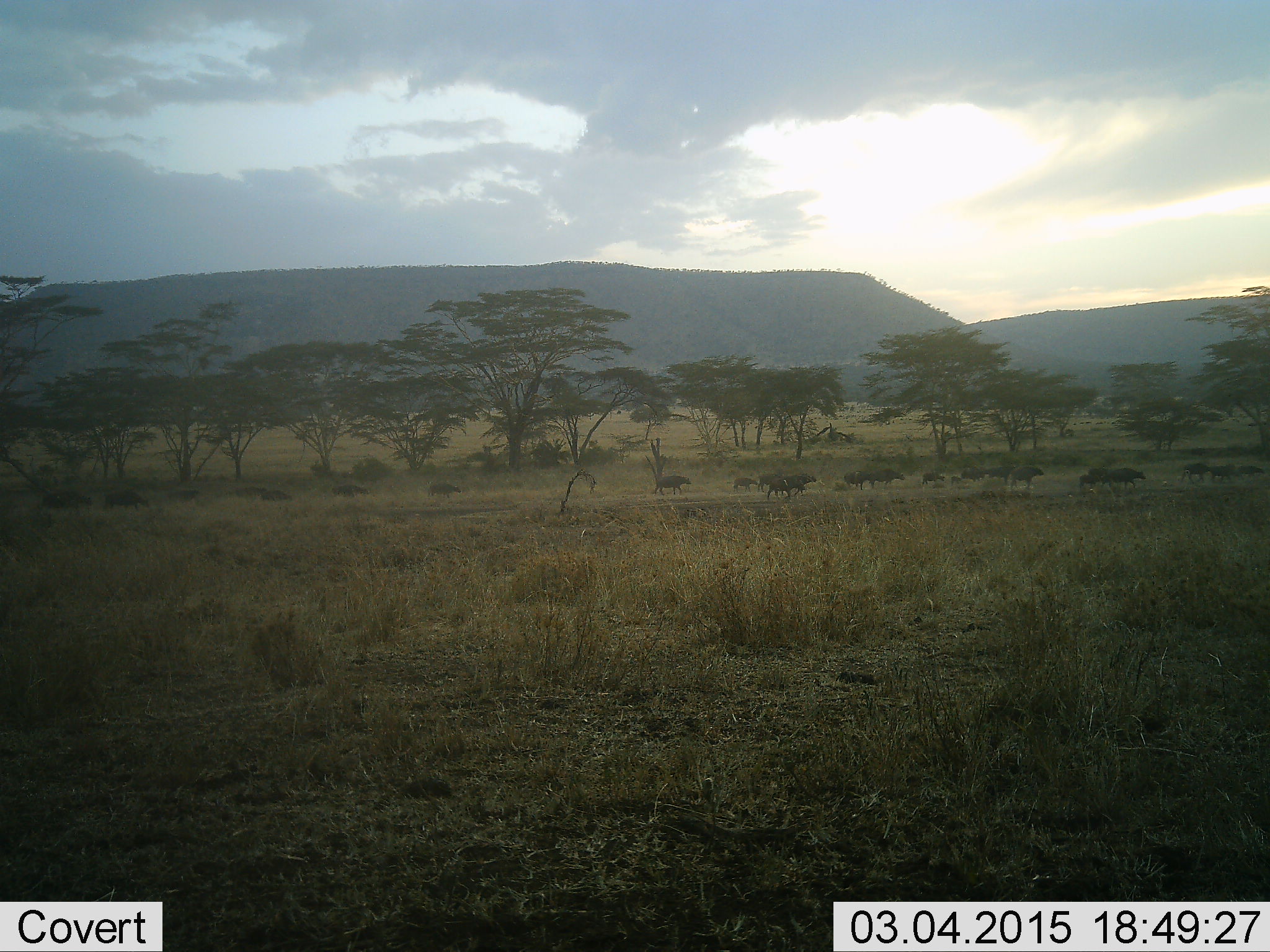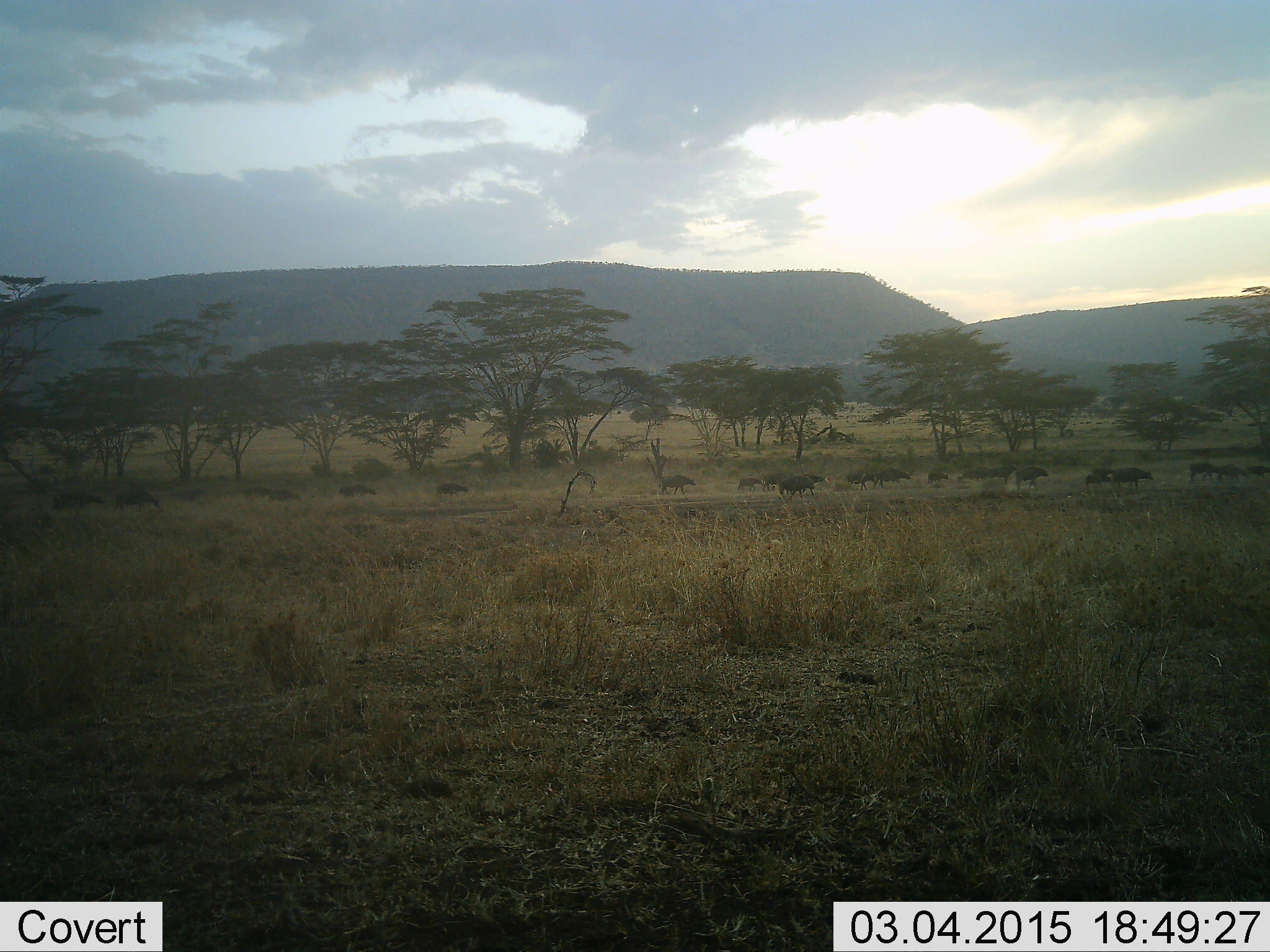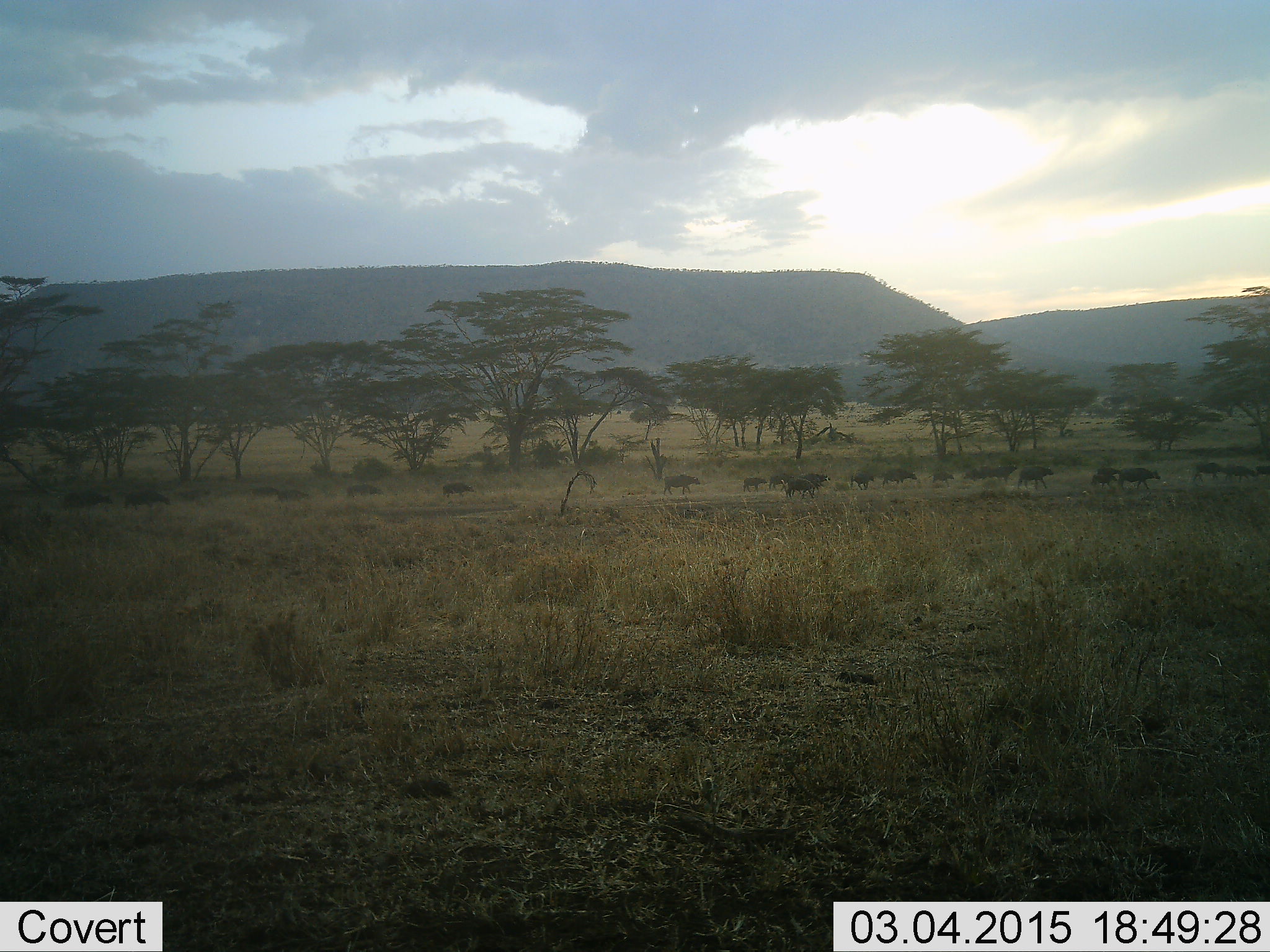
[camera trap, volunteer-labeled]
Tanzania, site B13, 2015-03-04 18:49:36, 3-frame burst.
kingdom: Animalia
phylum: Chordata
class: Mammalia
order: Artiodactyla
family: Bovidae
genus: Connochaetes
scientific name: Connochaetes taurinus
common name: blue wildebeest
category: wildebeest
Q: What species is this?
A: Wildebeest (blue wildebeest) (Connochaetes taurinus).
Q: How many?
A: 11-50.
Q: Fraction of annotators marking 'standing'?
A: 0%.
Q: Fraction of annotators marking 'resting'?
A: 0%.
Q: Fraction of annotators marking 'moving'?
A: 100%.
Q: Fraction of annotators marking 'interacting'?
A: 0%.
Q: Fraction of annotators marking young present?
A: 12%.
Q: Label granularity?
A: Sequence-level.